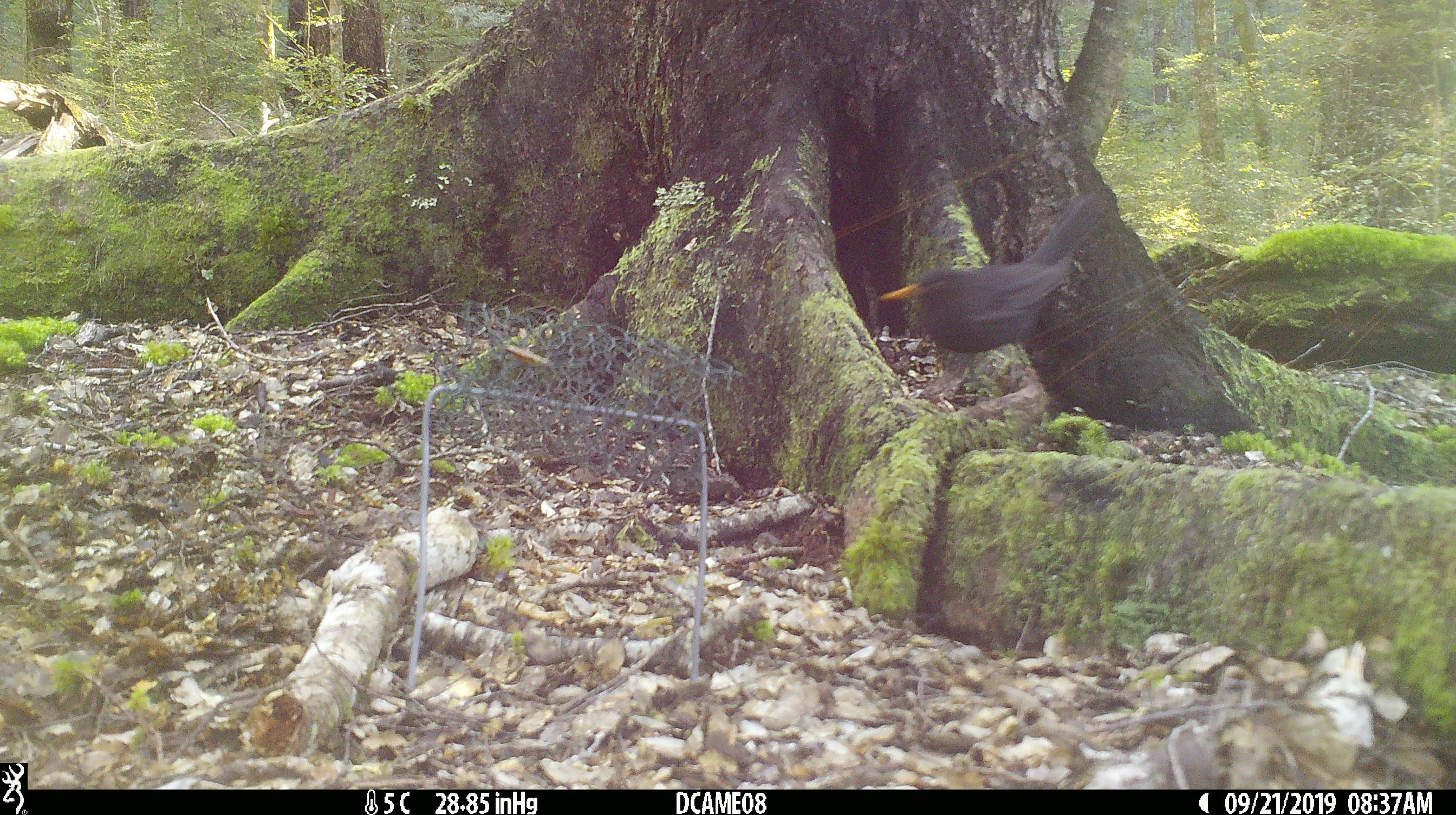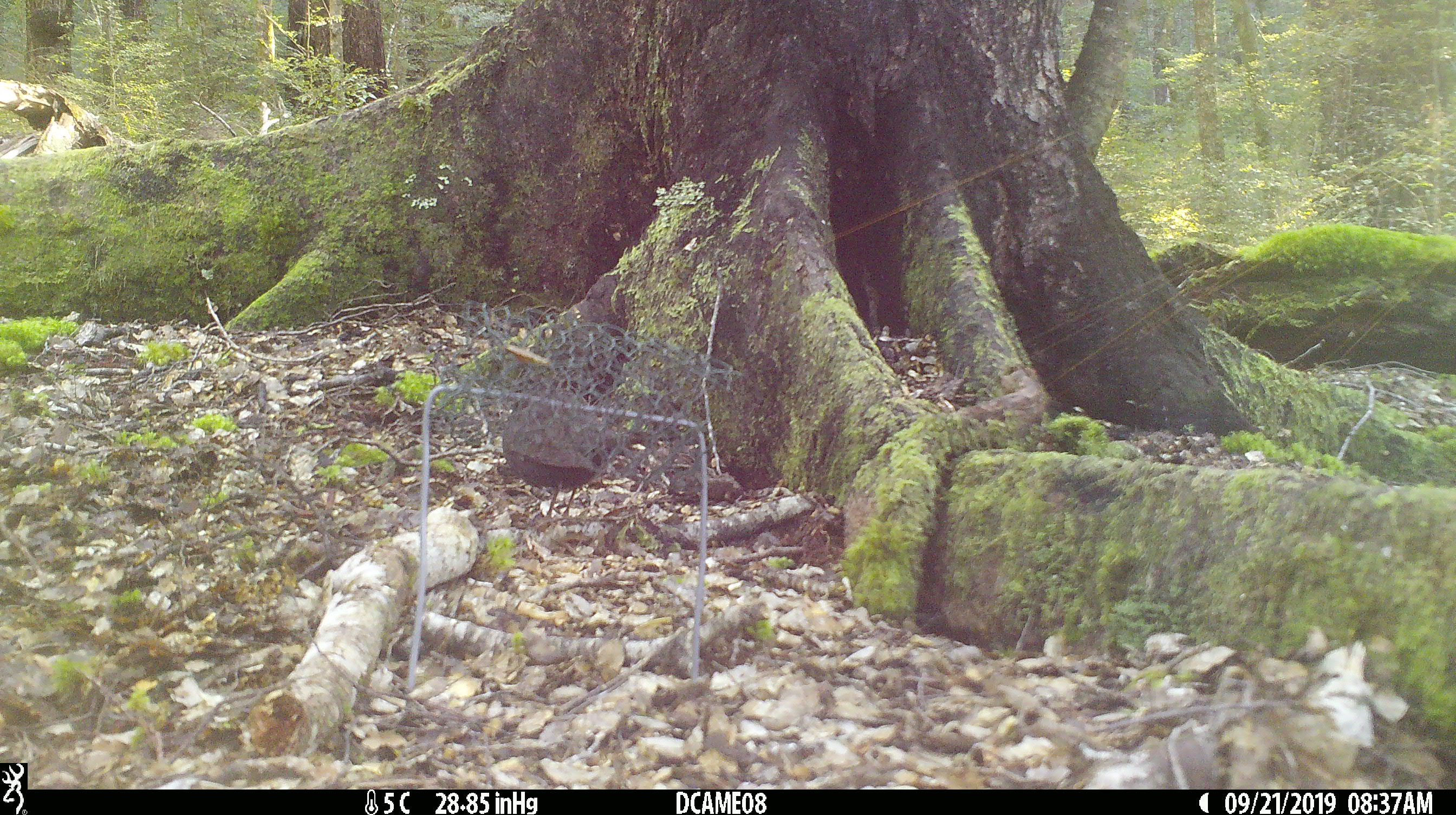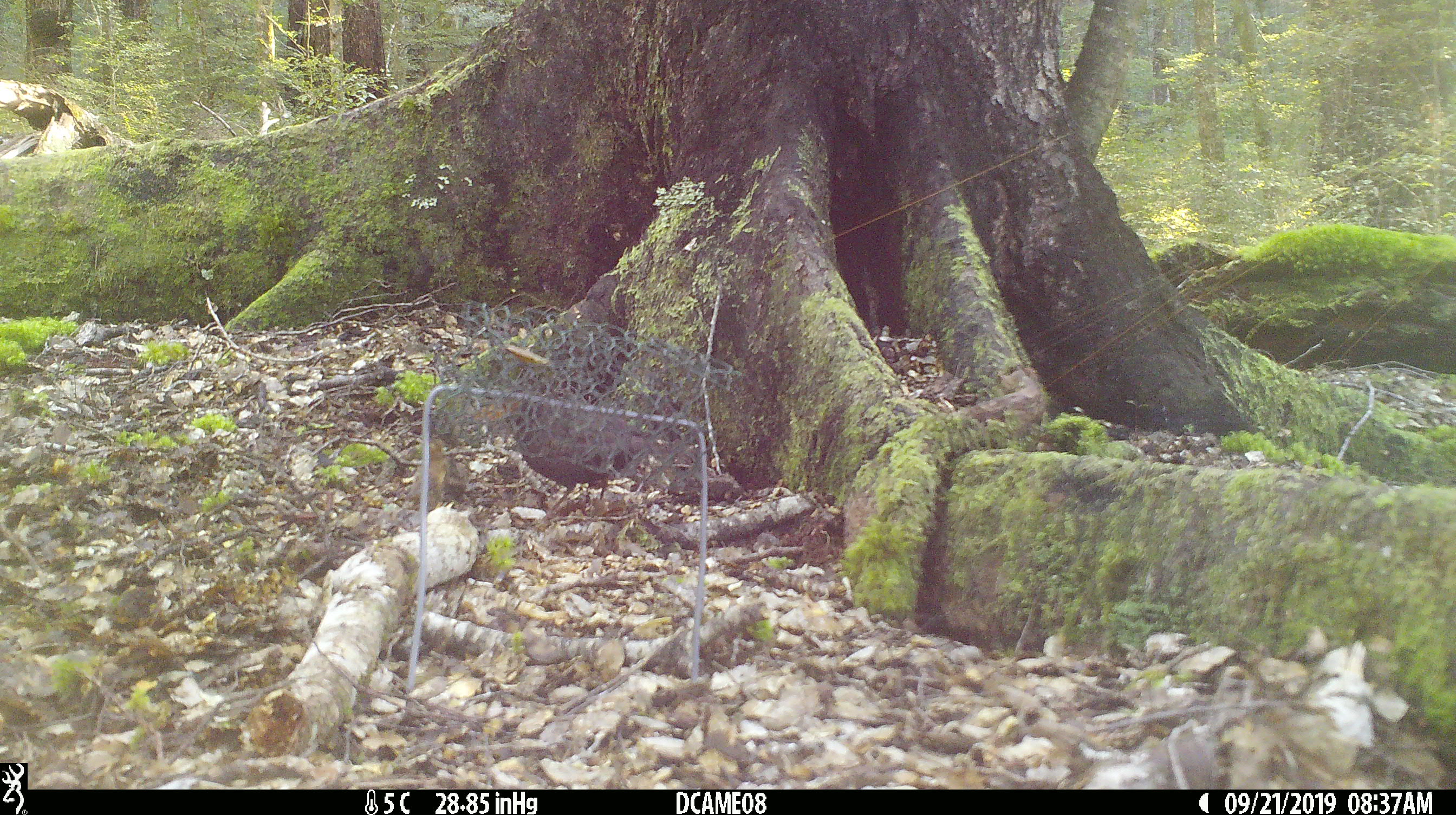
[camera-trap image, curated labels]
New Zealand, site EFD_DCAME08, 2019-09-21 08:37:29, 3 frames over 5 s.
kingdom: Animalia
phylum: Chordata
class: Aves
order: Passeriformes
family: Turdidae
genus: Turdus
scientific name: Turdus merula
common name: eurasian blackbird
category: blackbird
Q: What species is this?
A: Blackbird (eurasian blackbird) (Turdus merula).